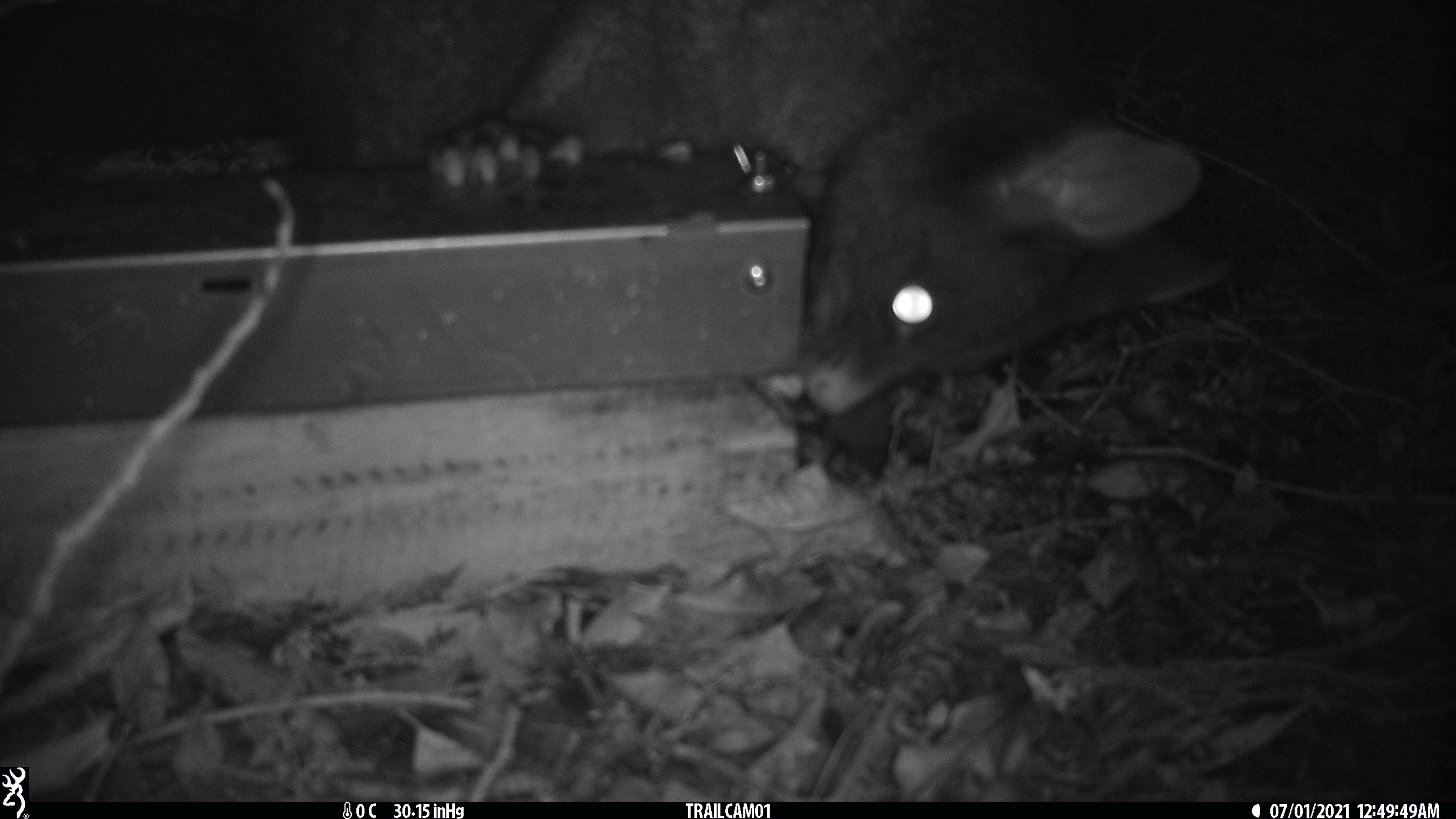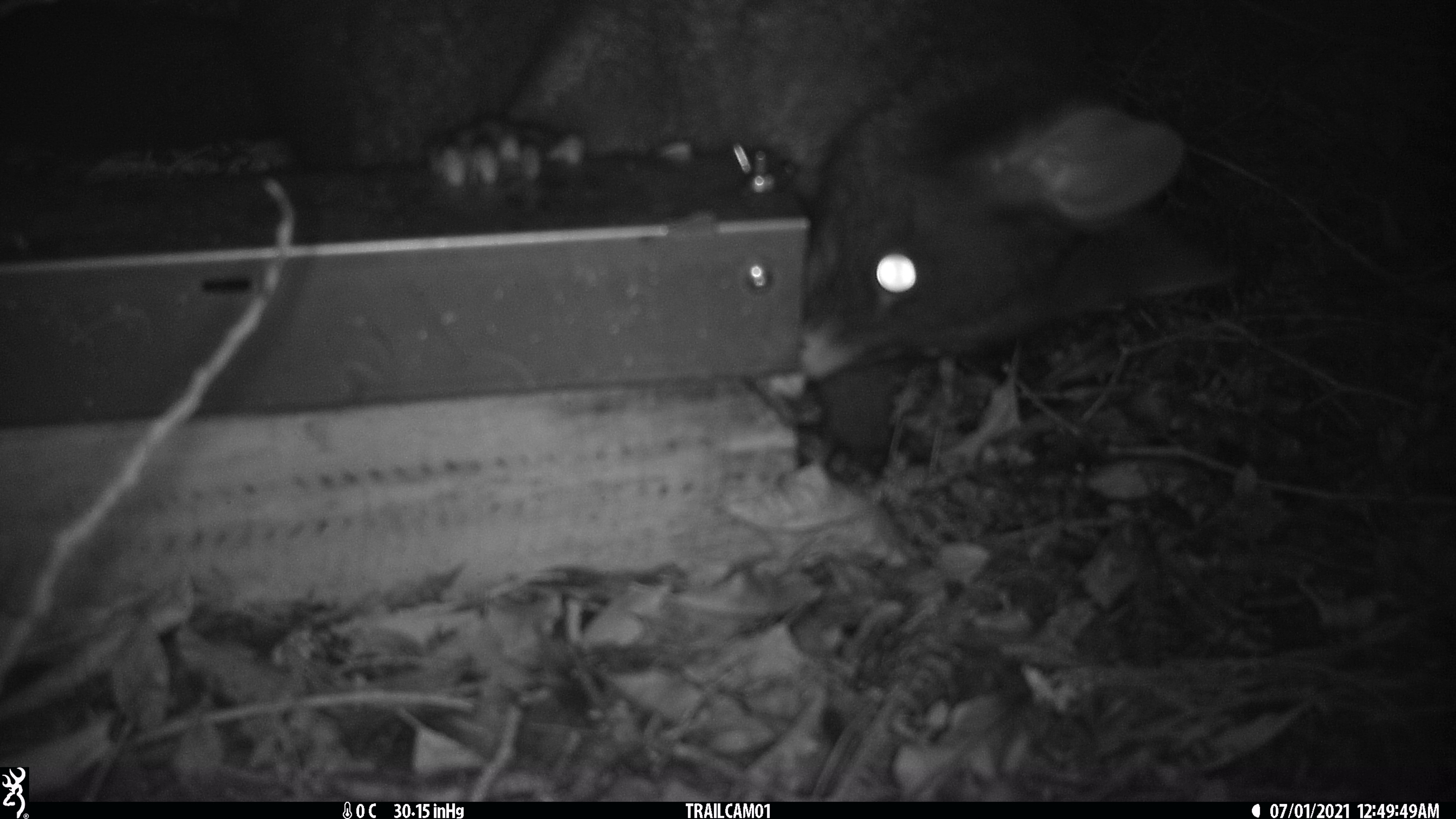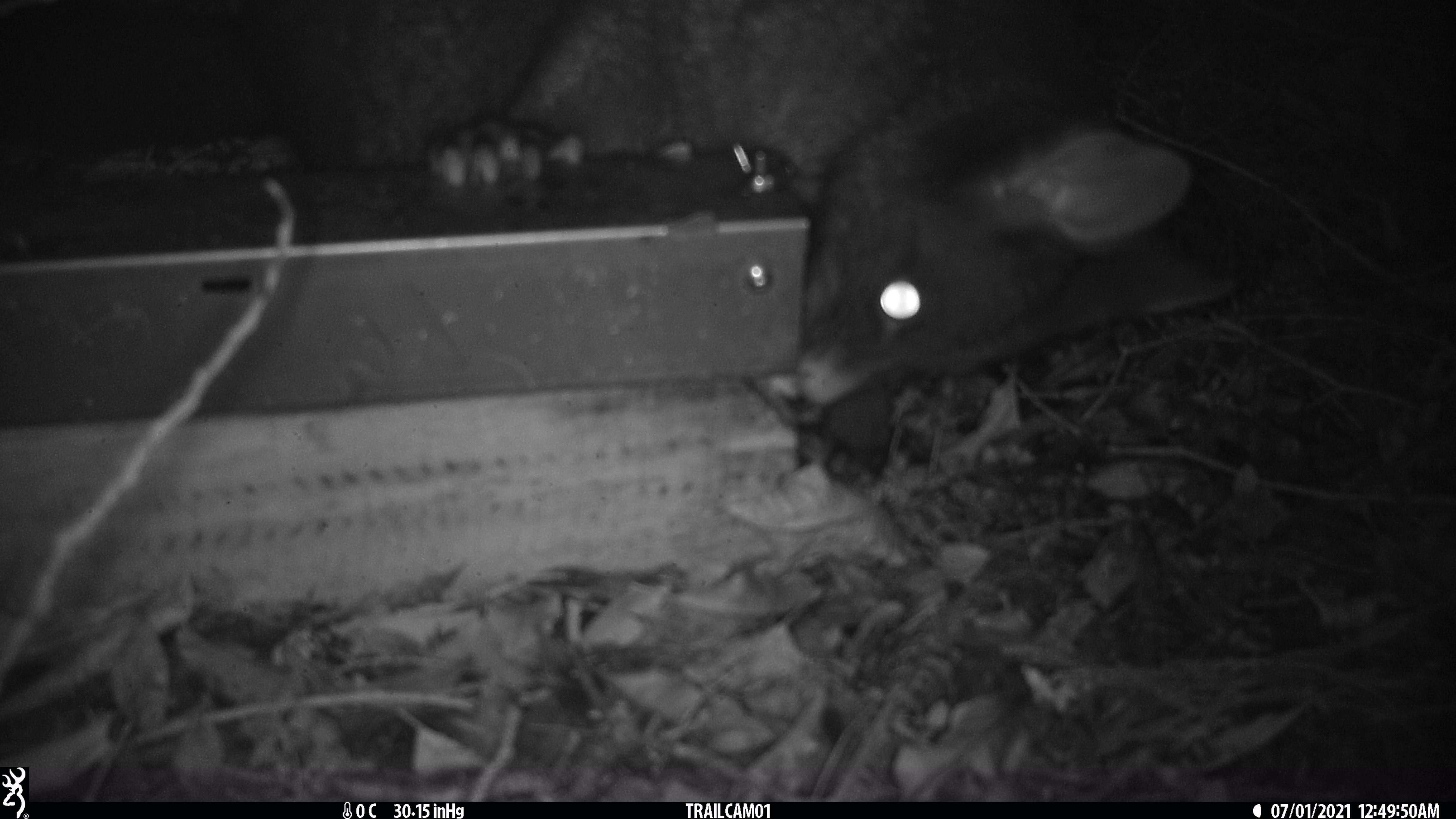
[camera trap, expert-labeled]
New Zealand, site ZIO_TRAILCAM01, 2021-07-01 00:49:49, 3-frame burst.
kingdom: Animalia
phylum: Chordata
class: Mammalia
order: Diprotodontia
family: Phalangeridae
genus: Trichosurus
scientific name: Trichosurus vulpecula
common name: common brushtail possum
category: possum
Possum (common brushtail possum) (Trichosurus vulpecula).